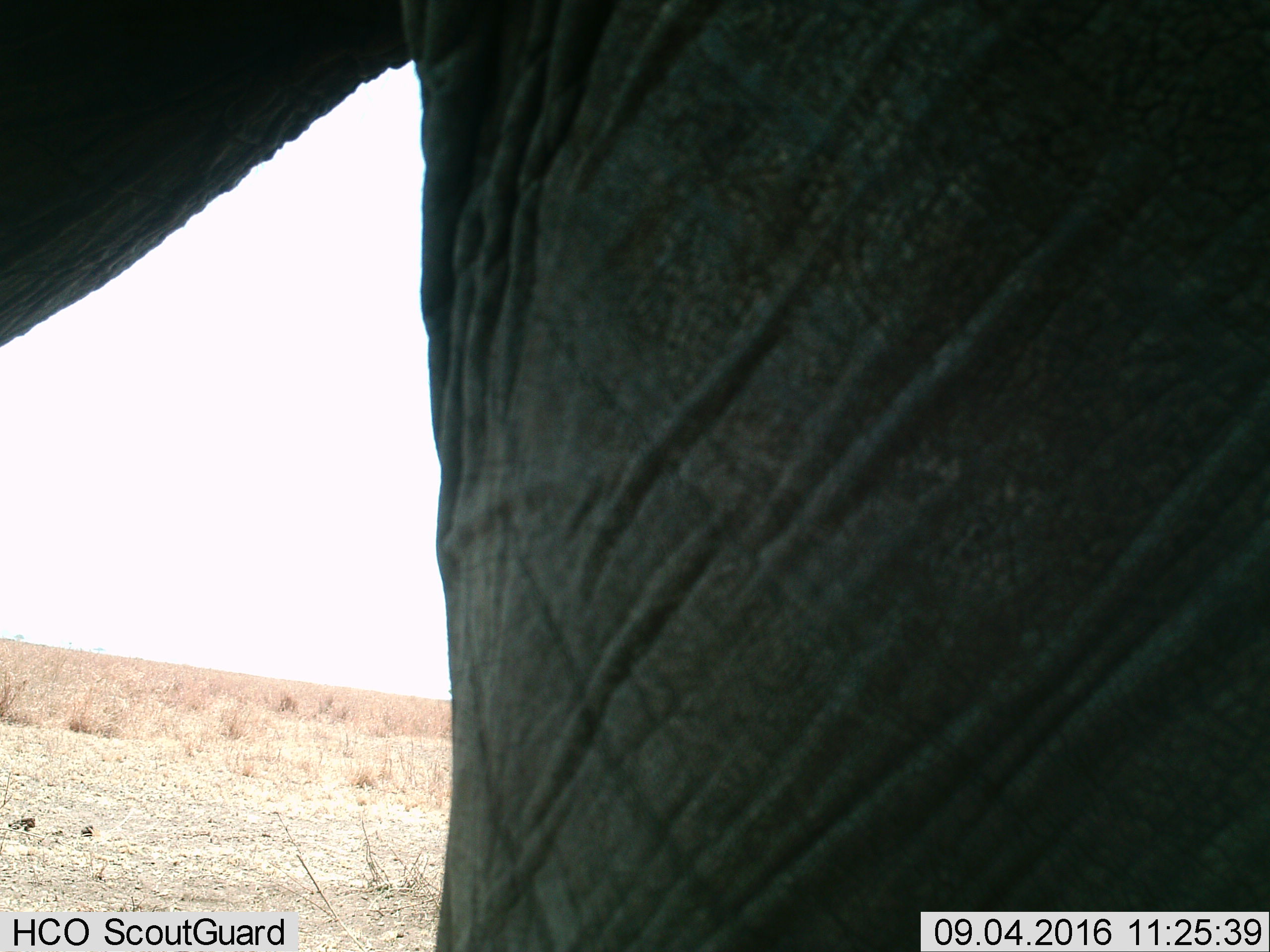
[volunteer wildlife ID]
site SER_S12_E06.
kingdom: Animalia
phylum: Chordata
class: Mammalia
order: Proboscidea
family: Elephantidae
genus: Loxodonta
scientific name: Loxodonta africana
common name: african bush elephant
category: elephant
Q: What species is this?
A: Elephant (african bush elephant) (Loxodonta africana).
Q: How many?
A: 1.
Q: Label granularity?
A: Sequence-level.